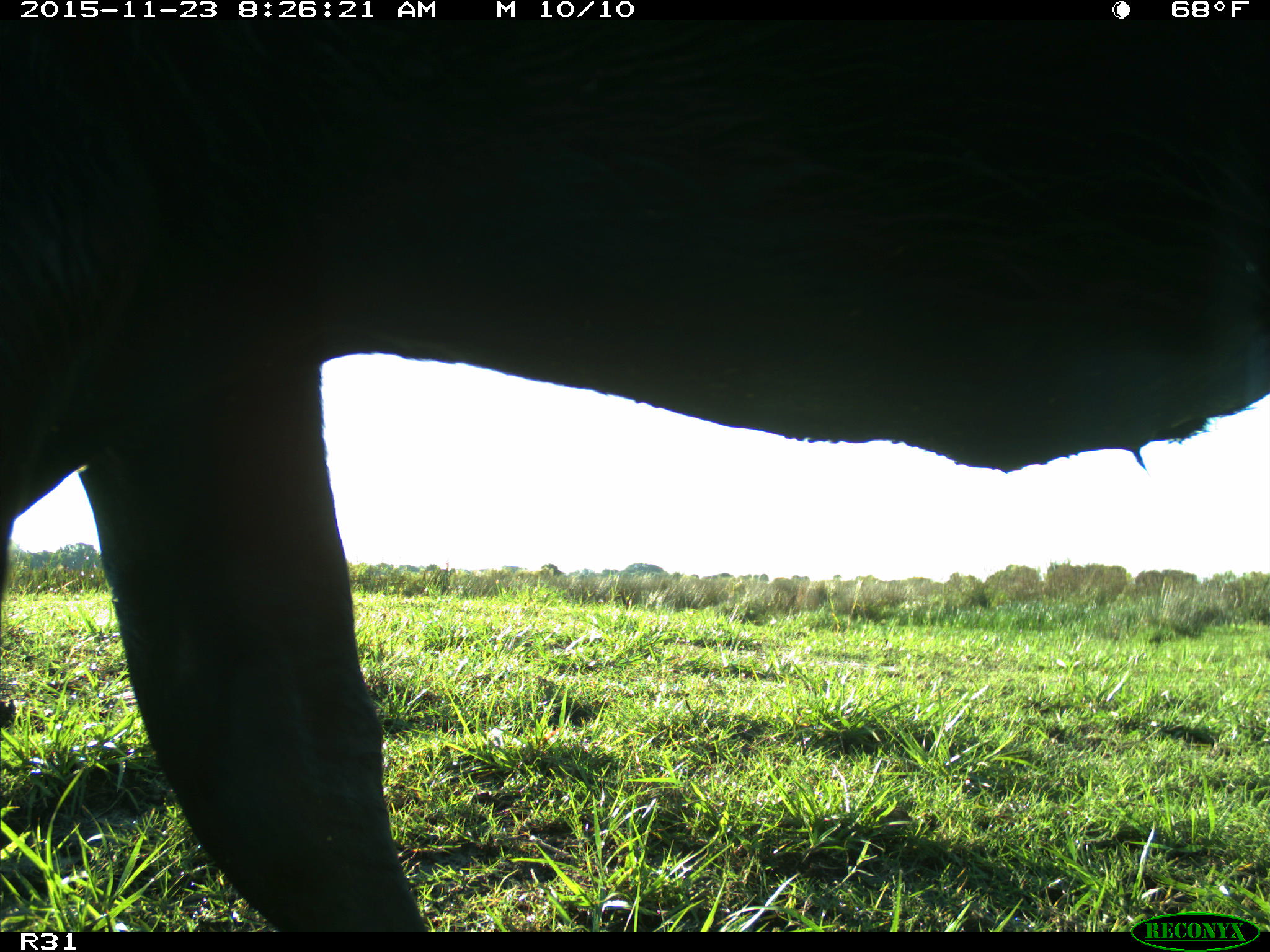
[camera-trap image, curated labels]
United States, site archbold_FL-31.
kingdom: Animalia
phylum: Chordata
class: Mammalia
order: Artiodactyla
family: Bovidae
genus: Bos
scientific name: Bos taurus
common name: domestic cow